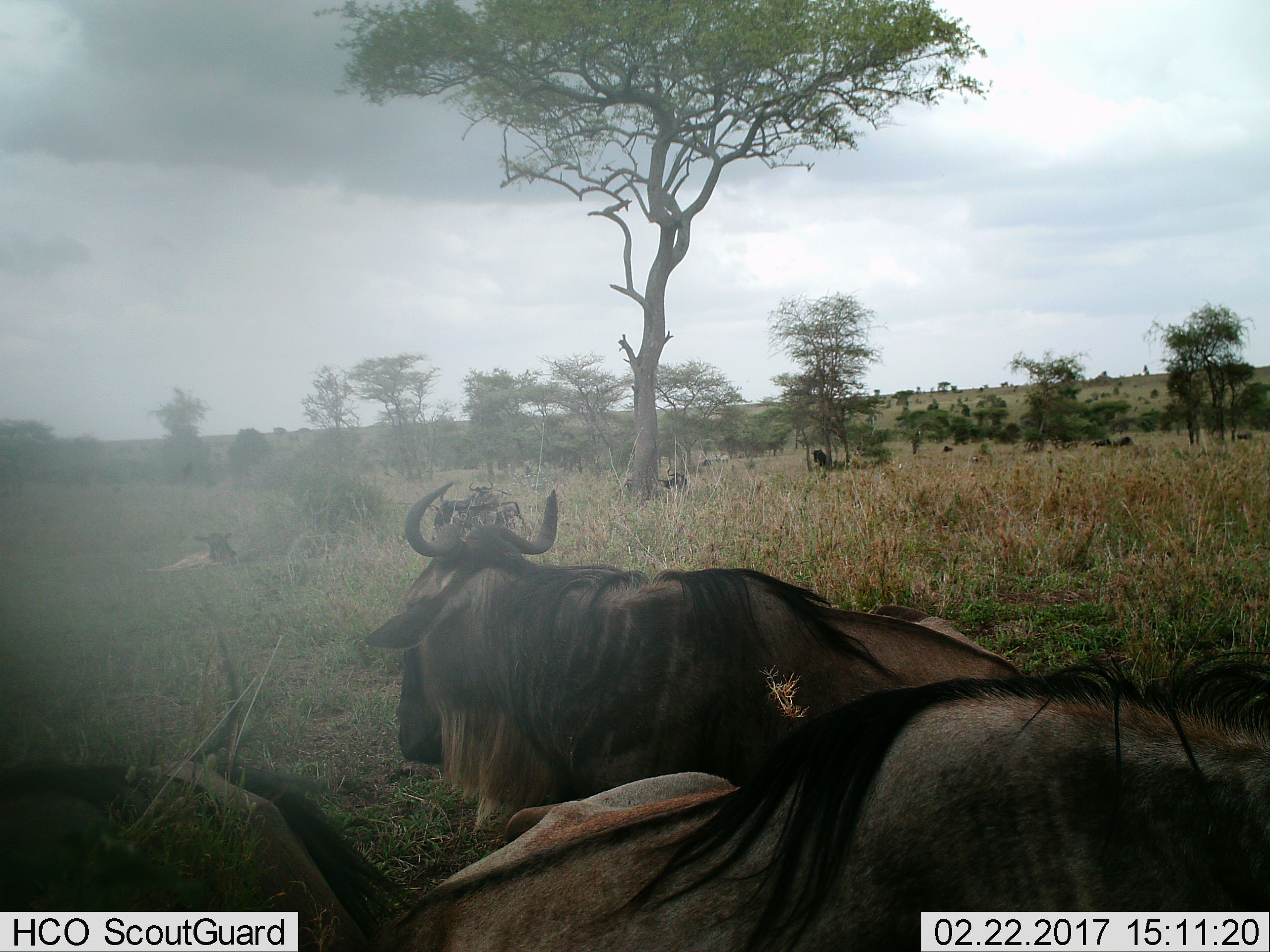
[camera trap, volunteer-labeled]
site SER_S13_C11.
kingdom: Animalia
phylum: Chordata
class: Mammalia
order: Artiodactyla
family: Bovidae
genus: Connochaetes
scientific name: Connochaetes taurinus taurinus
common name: blue wildebeest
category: wildebeestblue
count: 9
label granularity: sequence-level